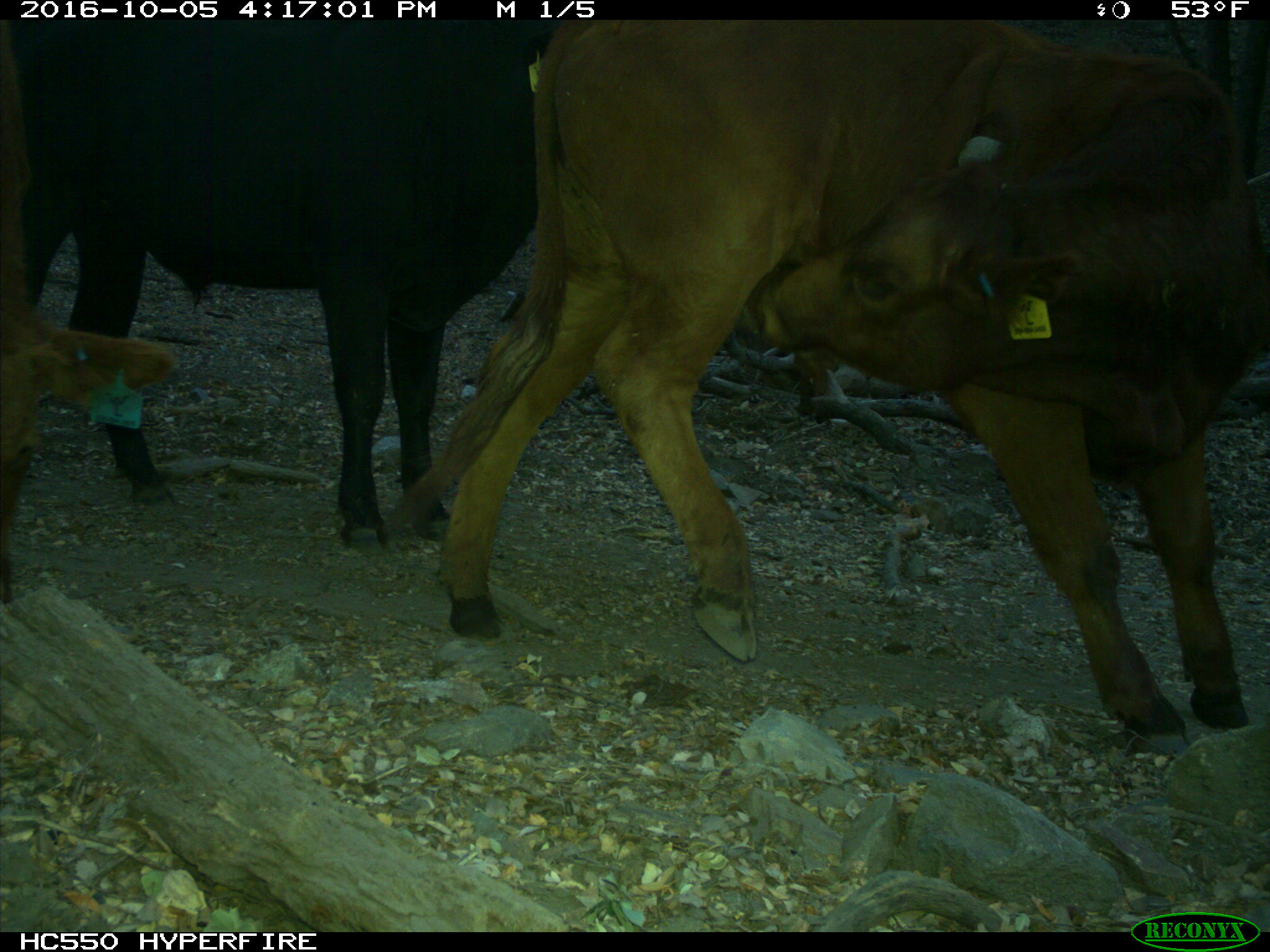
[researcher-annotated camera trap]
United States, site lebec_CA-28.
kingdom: Animalia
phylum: Chordata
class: Mammalia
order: Artiodactyla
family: Bovidae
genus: Bos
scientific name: Bos taurus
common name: domestic cow